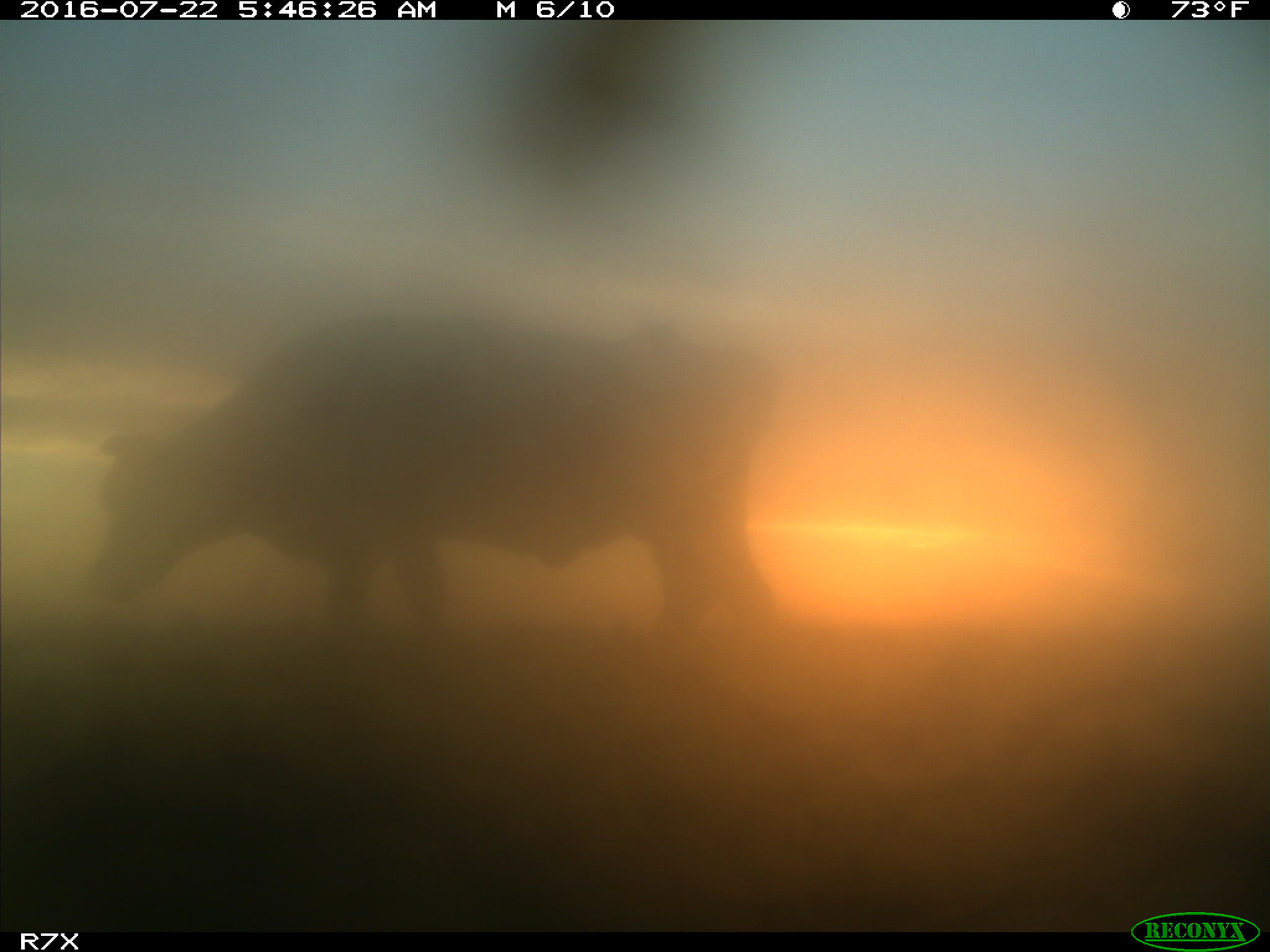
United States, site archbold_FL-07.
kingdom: Animalia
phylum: Chordata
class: Mammalia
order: Artiodactyla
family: Bovidae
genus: Bos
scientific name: Bos taurus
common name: domestic cow